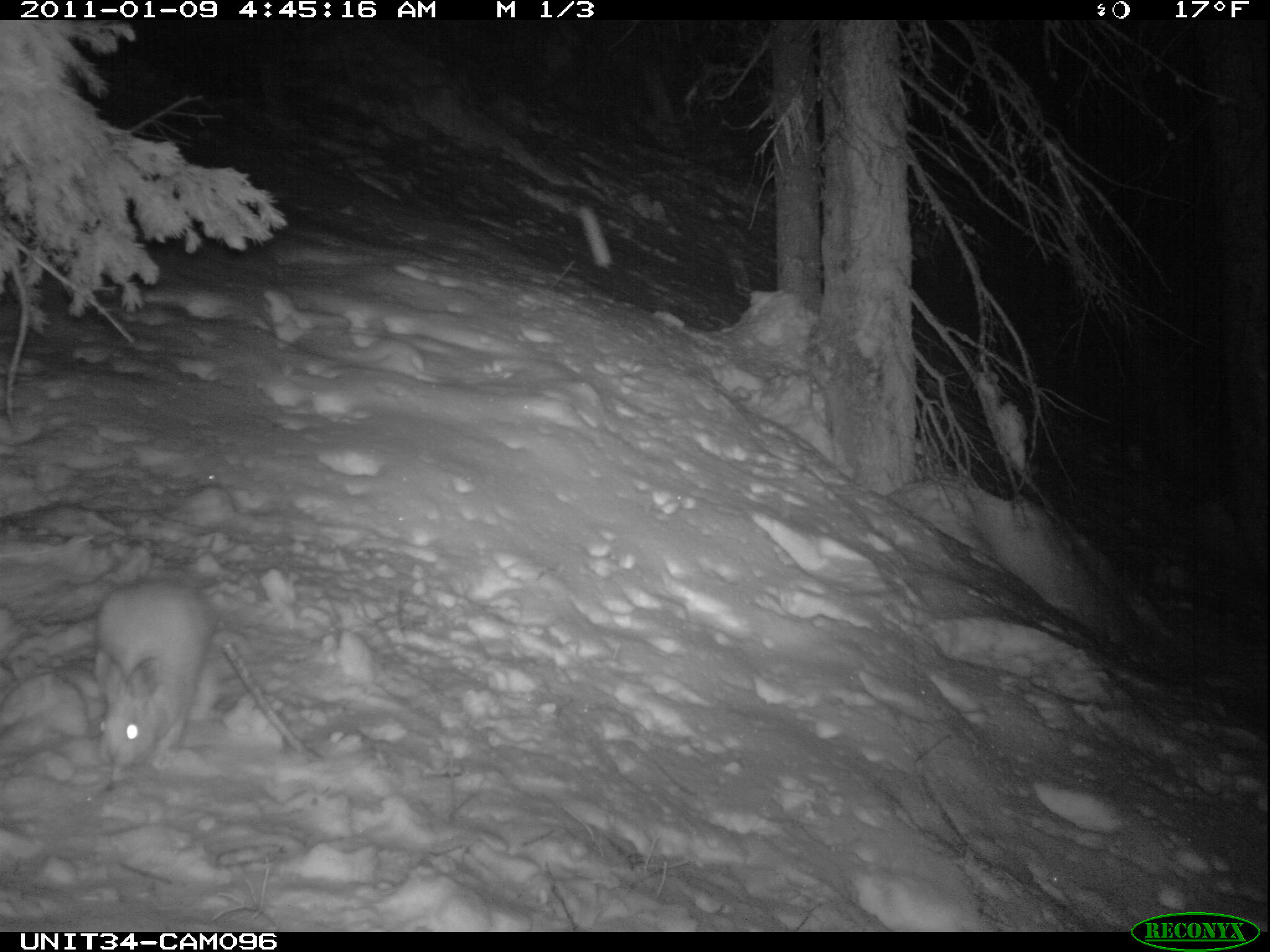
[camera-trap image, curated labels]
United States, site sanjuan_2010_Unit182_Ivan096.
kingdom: Animalia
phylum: Chordata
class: Mammalia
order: Lagomorpha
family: Leporidae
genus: Lepus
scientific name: Lepus americanus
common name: snowshoe hare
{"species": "Lepus americanus (snowshoe hare)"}